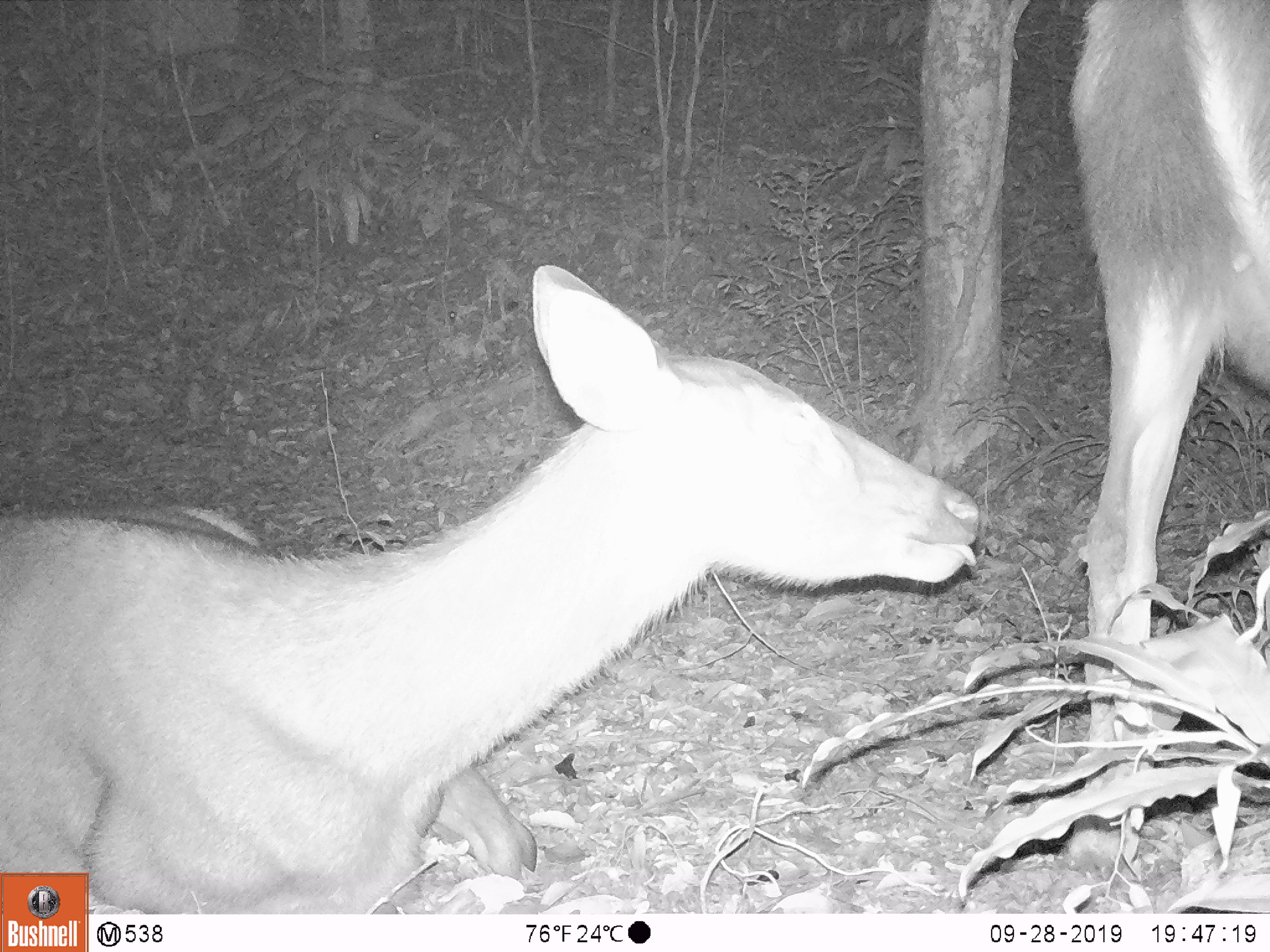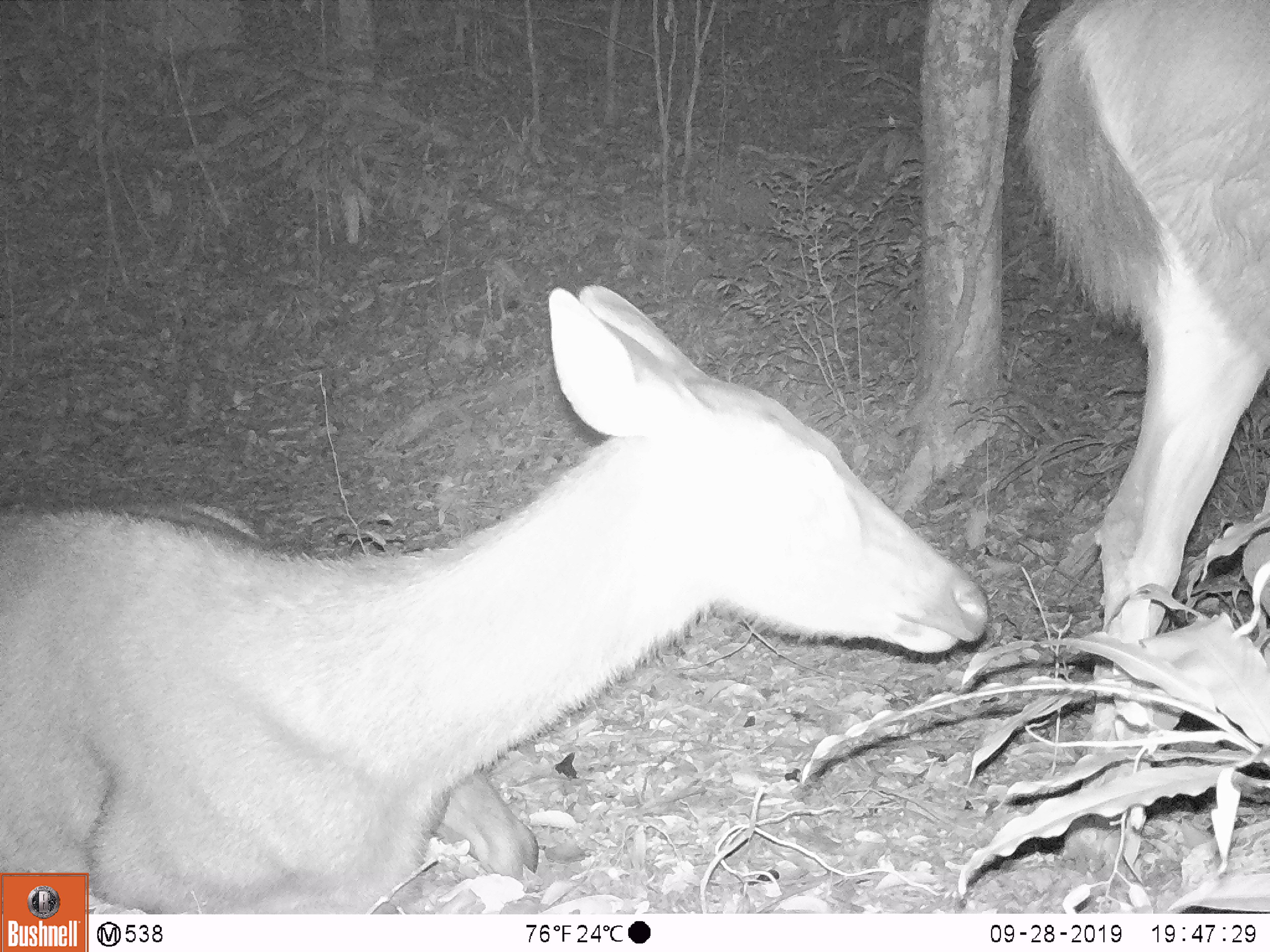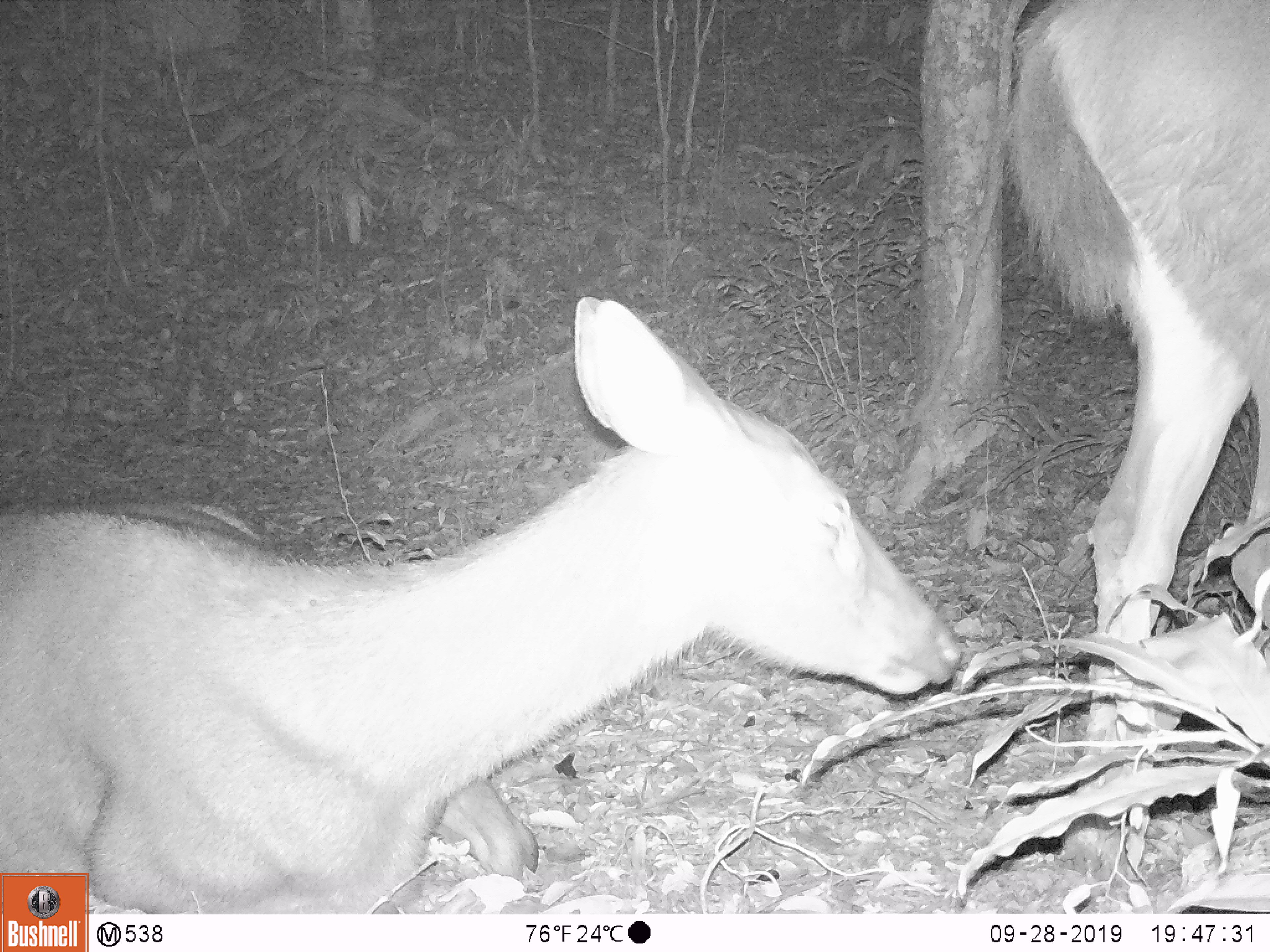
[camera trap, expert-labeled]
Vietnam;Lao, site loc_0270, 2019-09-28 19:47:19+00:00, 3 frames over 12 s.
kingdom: Animalia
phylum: Chordata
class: Mammalia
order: Artiodactyla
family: Cervidae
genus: Rusa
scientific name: Rusa unicolor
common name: sambar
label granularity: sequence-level